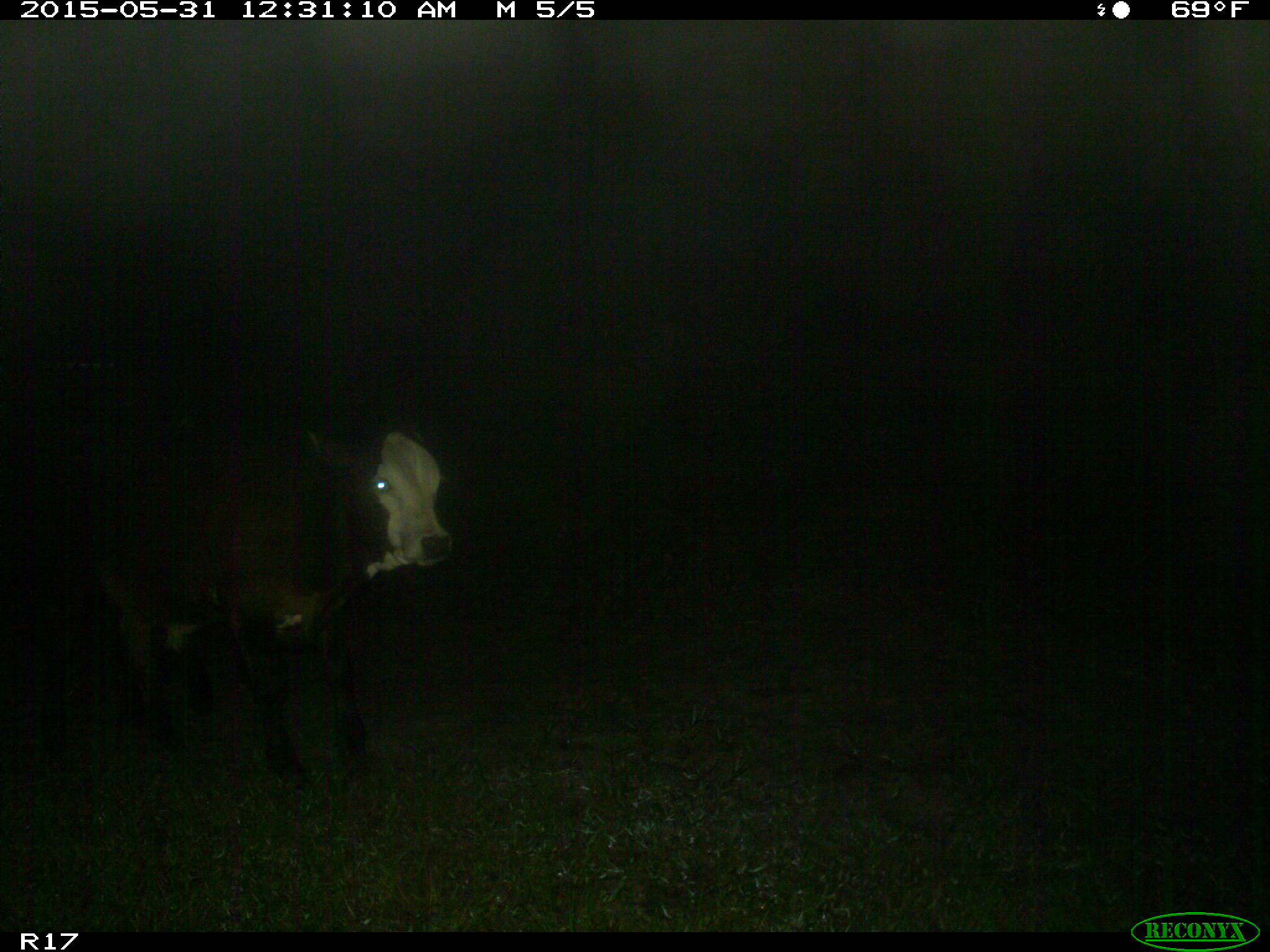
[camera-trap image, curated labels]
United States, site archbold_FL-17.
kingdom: Animalia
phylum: Chordata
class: Mammalia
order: Artiodactyla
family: Bovidae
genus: Bos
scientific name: Bos taurus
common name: domestic cow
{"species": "Bos taurus (domestic cow)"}